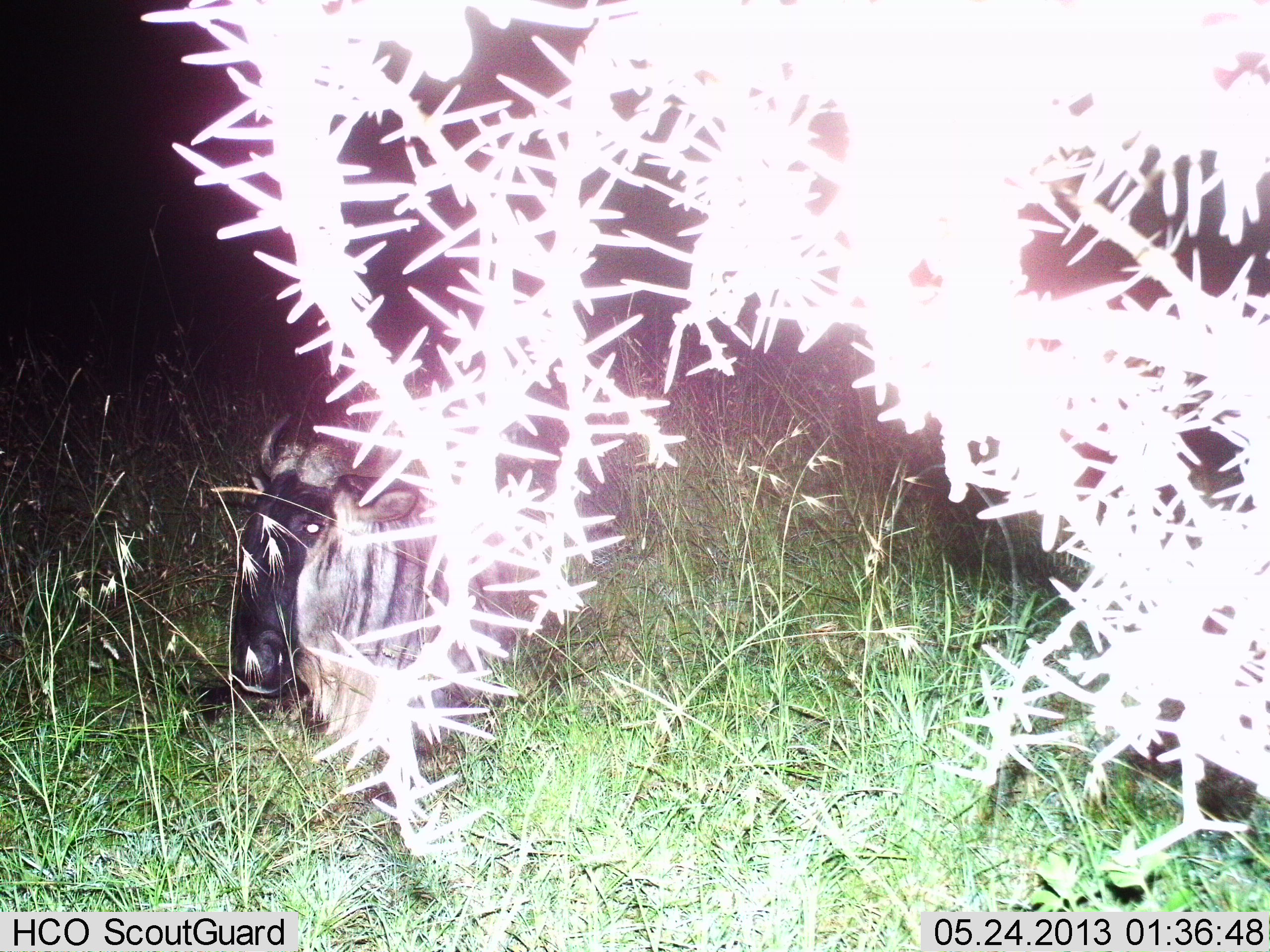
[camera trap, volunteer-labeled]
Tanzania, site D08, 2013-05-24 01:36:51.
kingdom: Animalia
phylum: Chordata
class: Mammalia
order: Artiodactyla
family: Bovidae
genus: Connochaetes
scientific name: Connochaetes taurinus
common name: blue wildebeest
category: wildebeest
Wildebeest (blue wildebeest) (Connochaetes taurinus), count 1. Behavior (volunteer vote fractions): standing 19%, resting 84%, moving 0%, interacting 0%. Young present (vote fraction): 0%. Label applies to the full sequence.